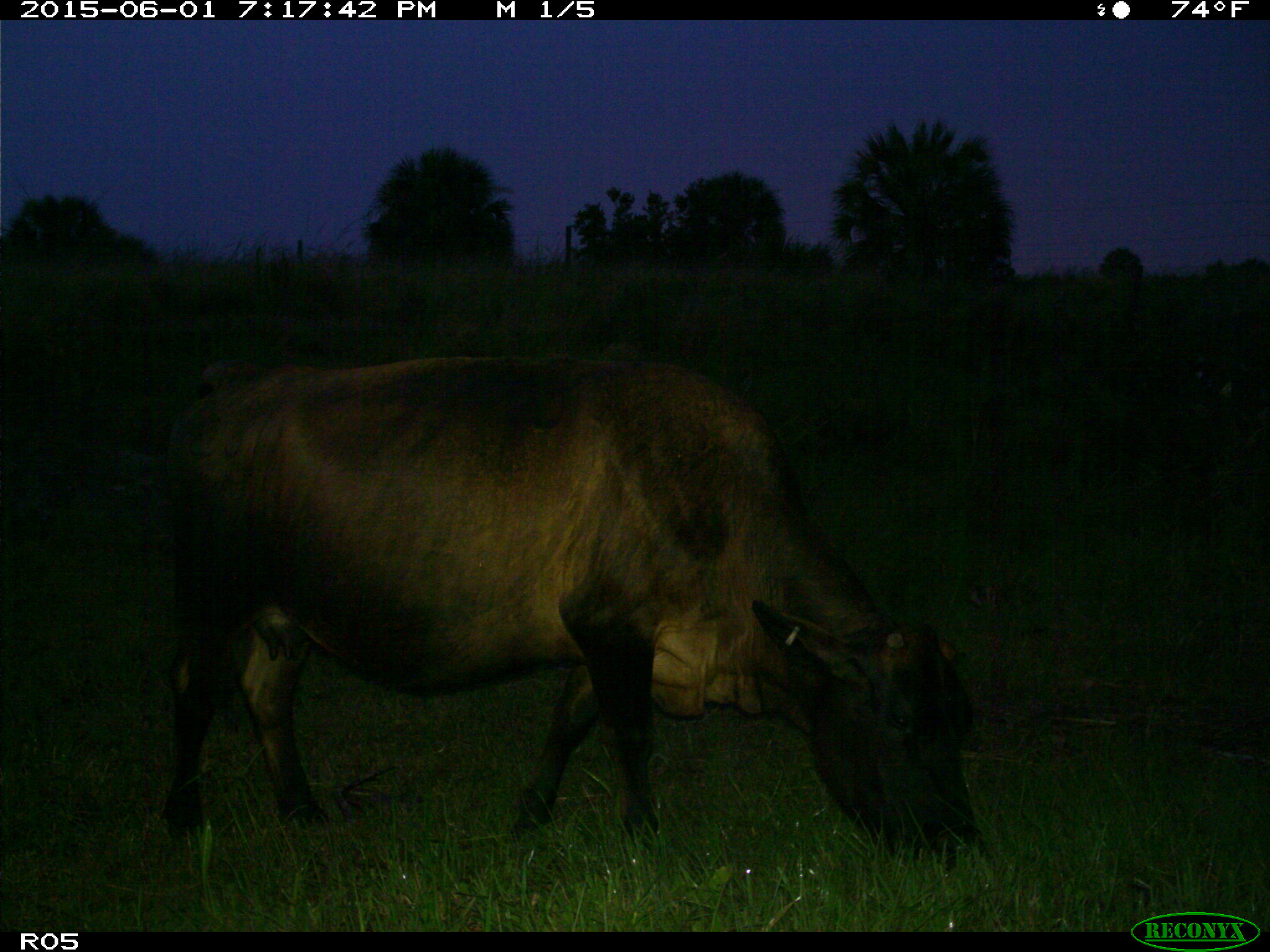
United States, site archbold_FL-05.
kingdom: Animalia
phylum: Chordata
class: Mammalia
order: Artiodactyla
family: Bovidae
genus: Bos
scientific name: Bos taurus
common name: domestic cow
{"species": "Bos taurus (domestic cow)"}